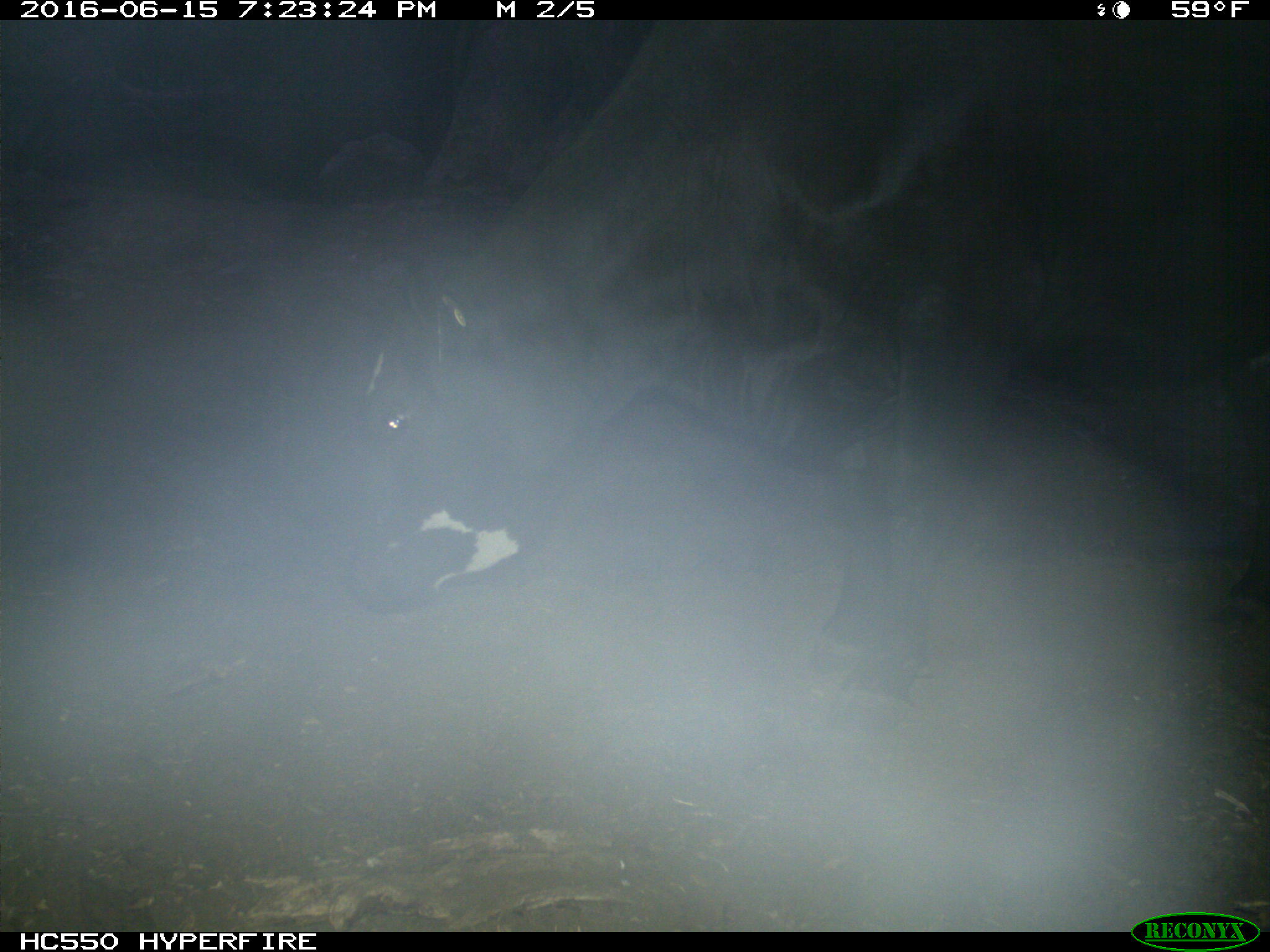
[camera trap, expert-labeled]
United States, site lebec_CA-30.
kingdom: Animalia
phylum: Chordata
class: Mammalia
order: Artiodactyla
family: Bovidae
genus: Bos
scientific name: Bos taurus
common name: domestic cow